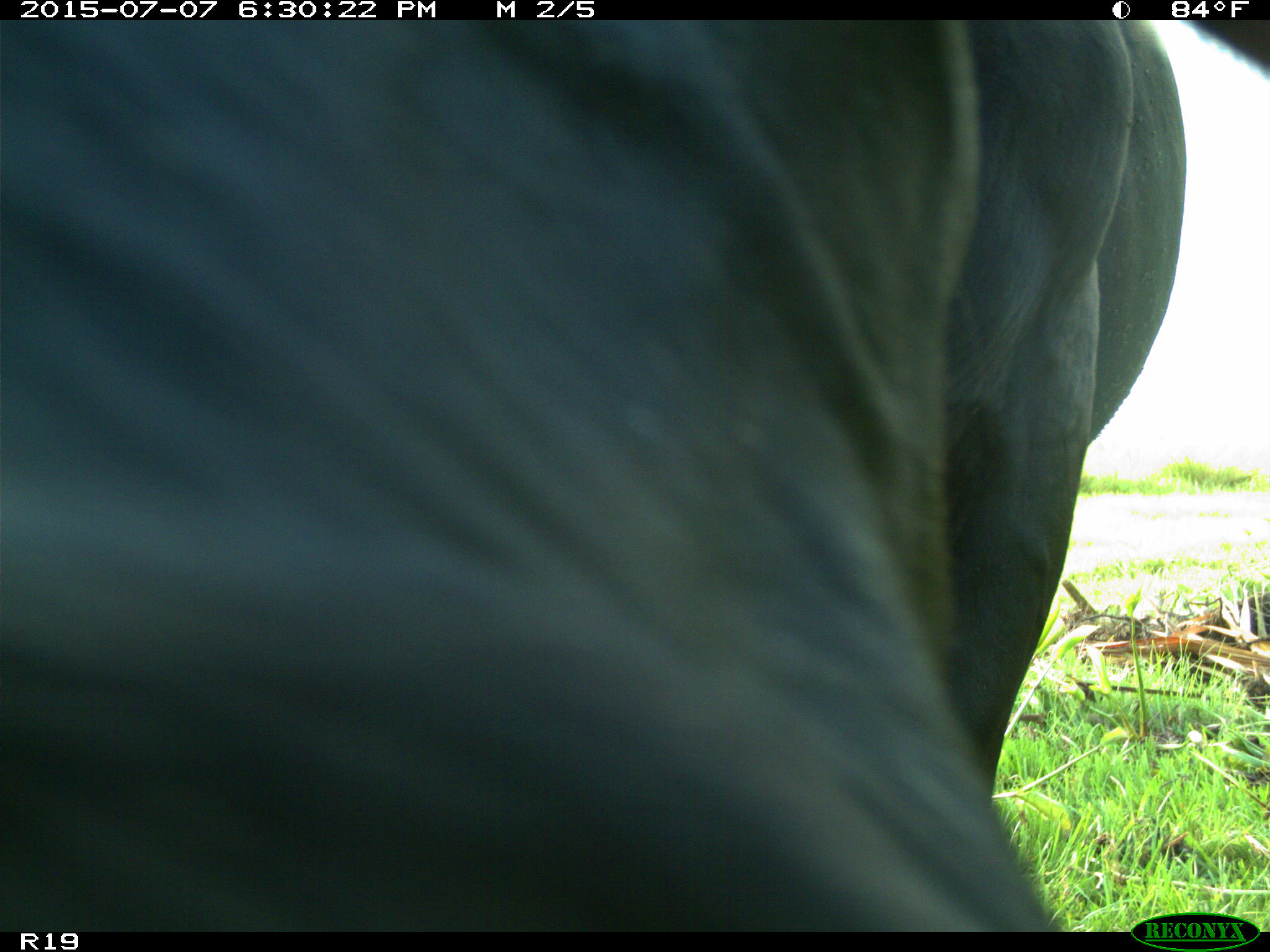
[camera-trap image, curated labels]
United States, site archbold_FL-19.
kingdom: Animalia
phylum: Chordata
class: Mammalia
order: Artiodactyla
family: Bovidae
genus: Bos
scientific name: Bos taurus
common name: domestic cow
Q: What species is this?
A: Bos taurus (domestic cow).